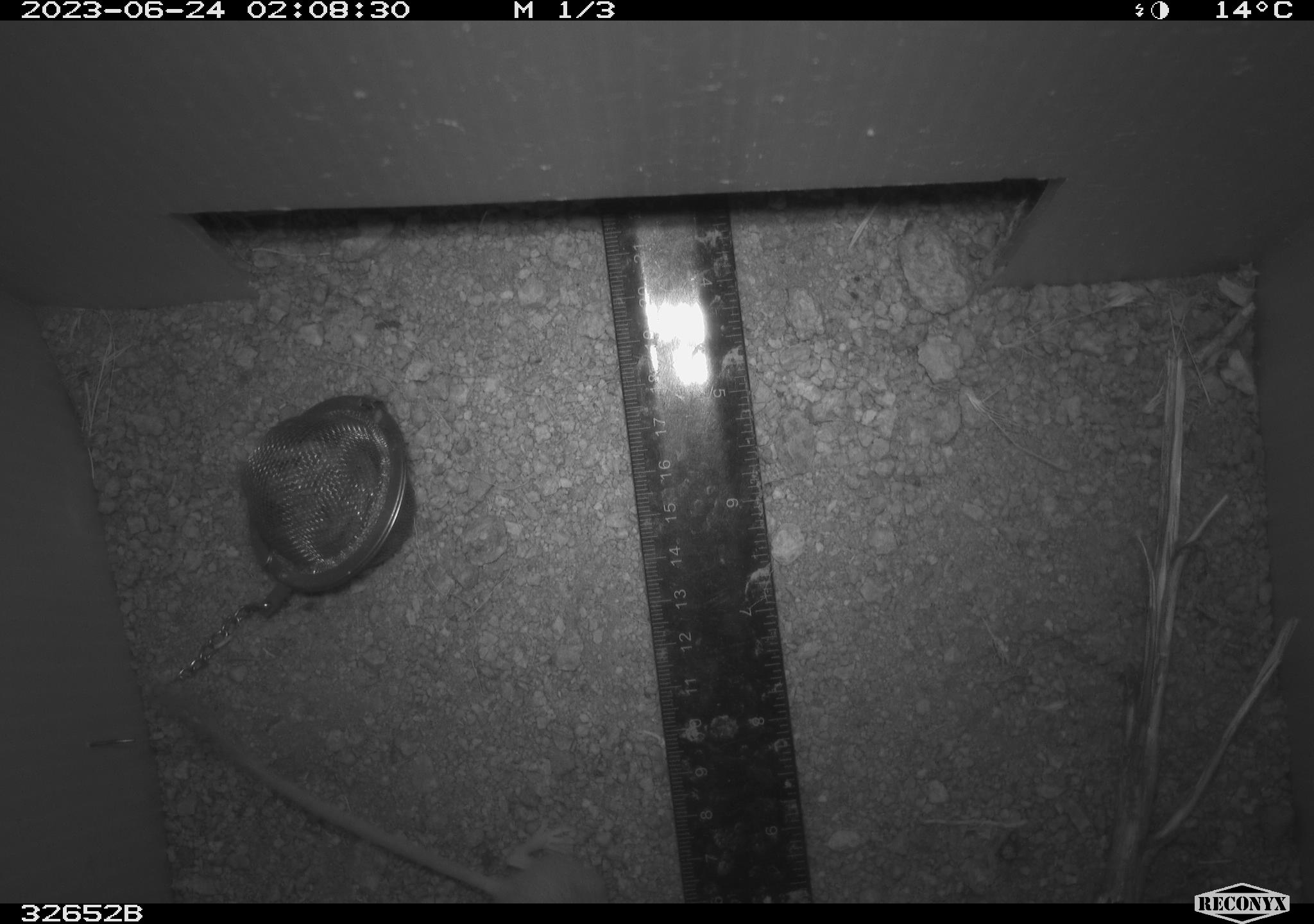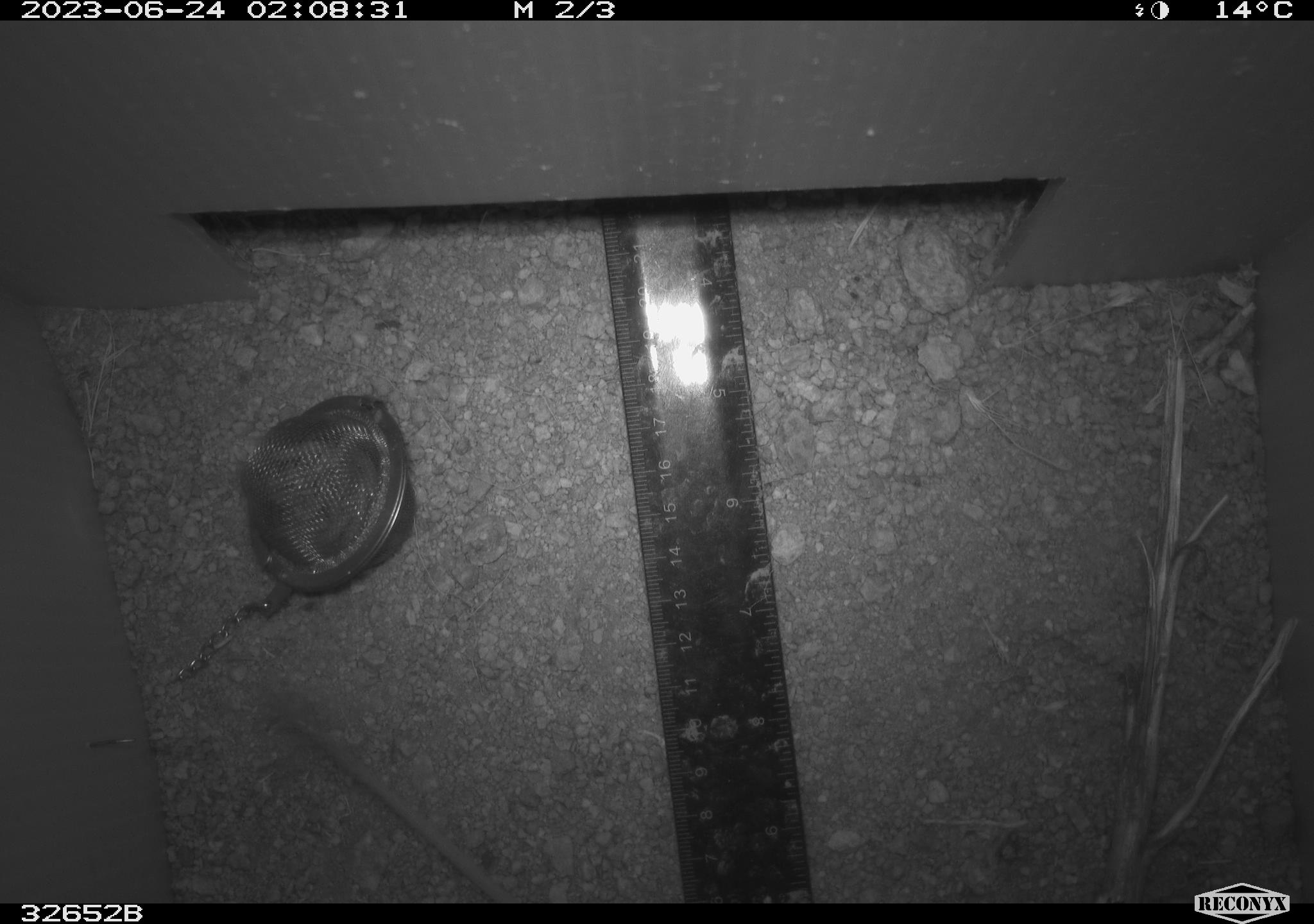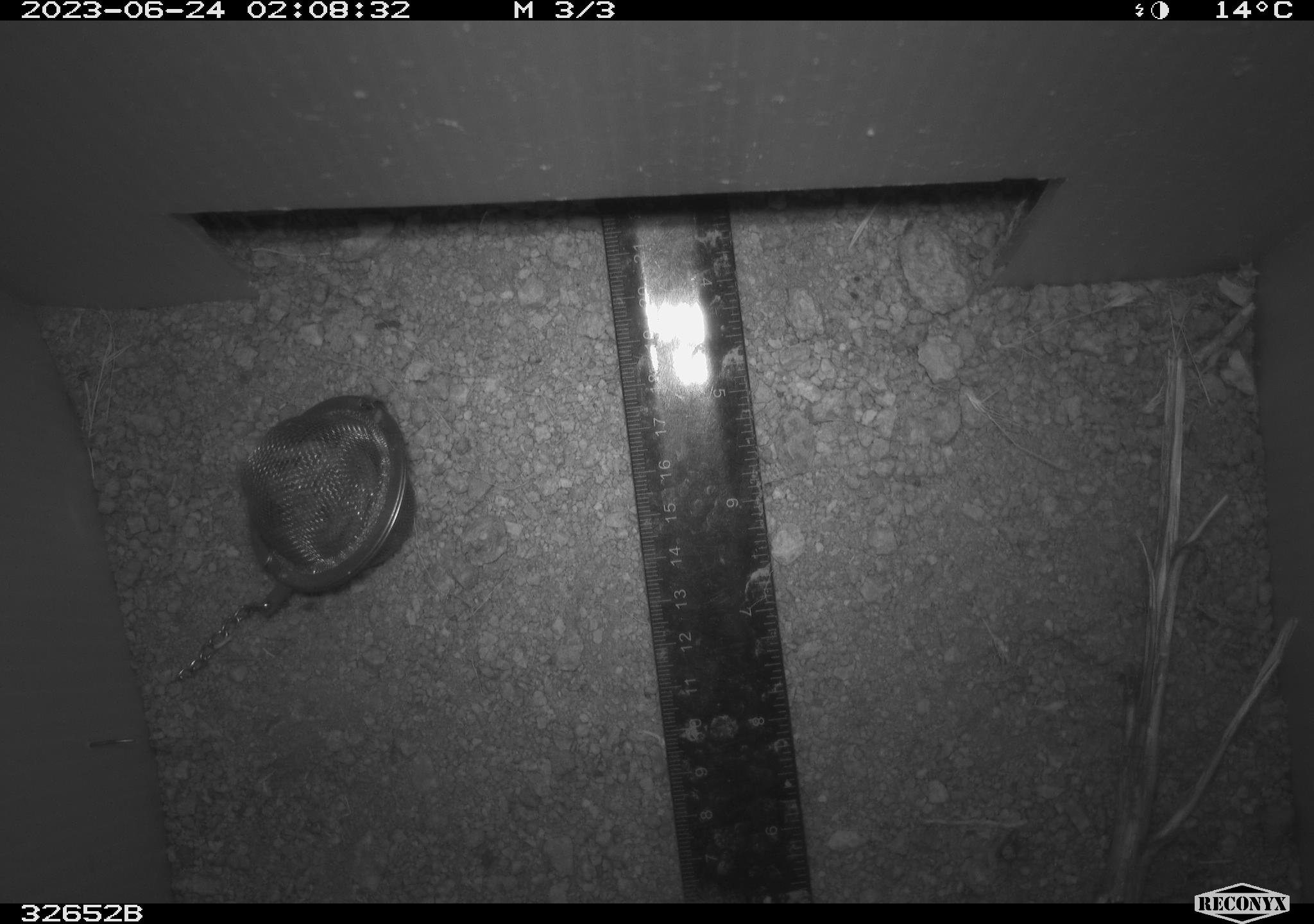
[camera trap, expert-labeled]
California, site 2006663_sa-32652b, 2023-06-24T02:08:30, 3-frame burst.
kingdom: Animalia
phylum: Chordata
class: Mammalia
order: Rodentia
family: Heteromyidae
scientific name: Heteromyidae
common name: kangaroo rats and pocket mice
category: heteromyidae family